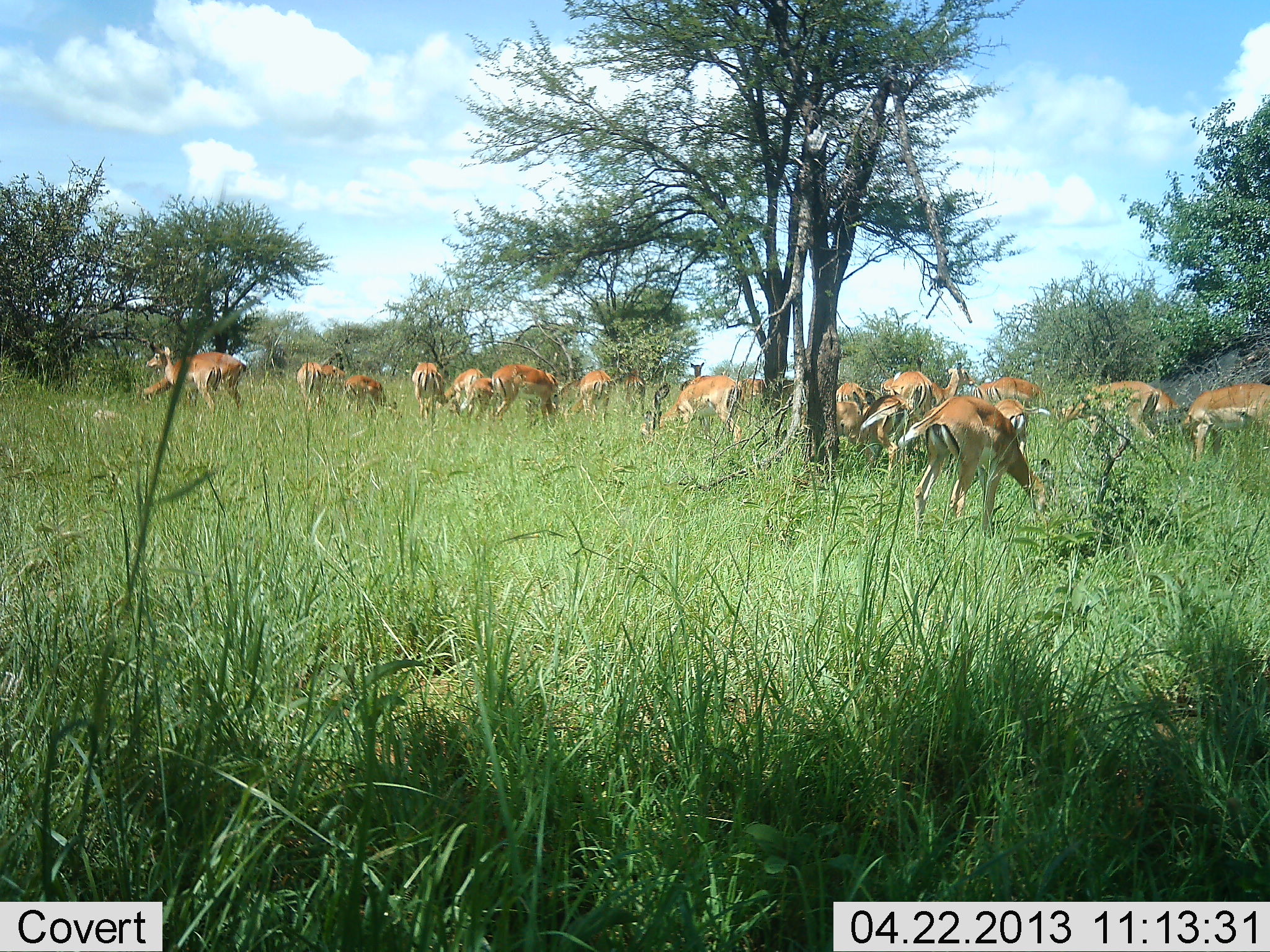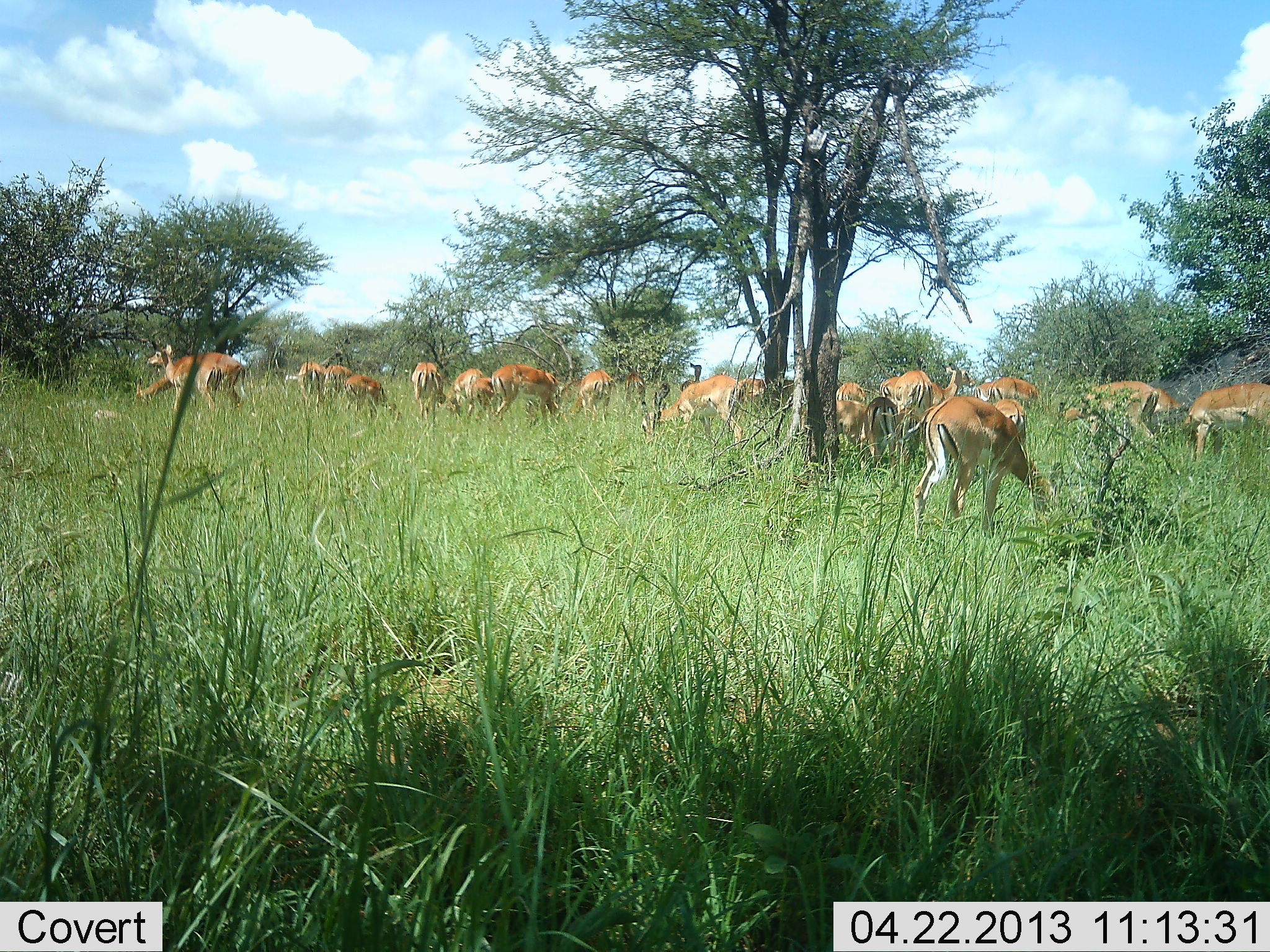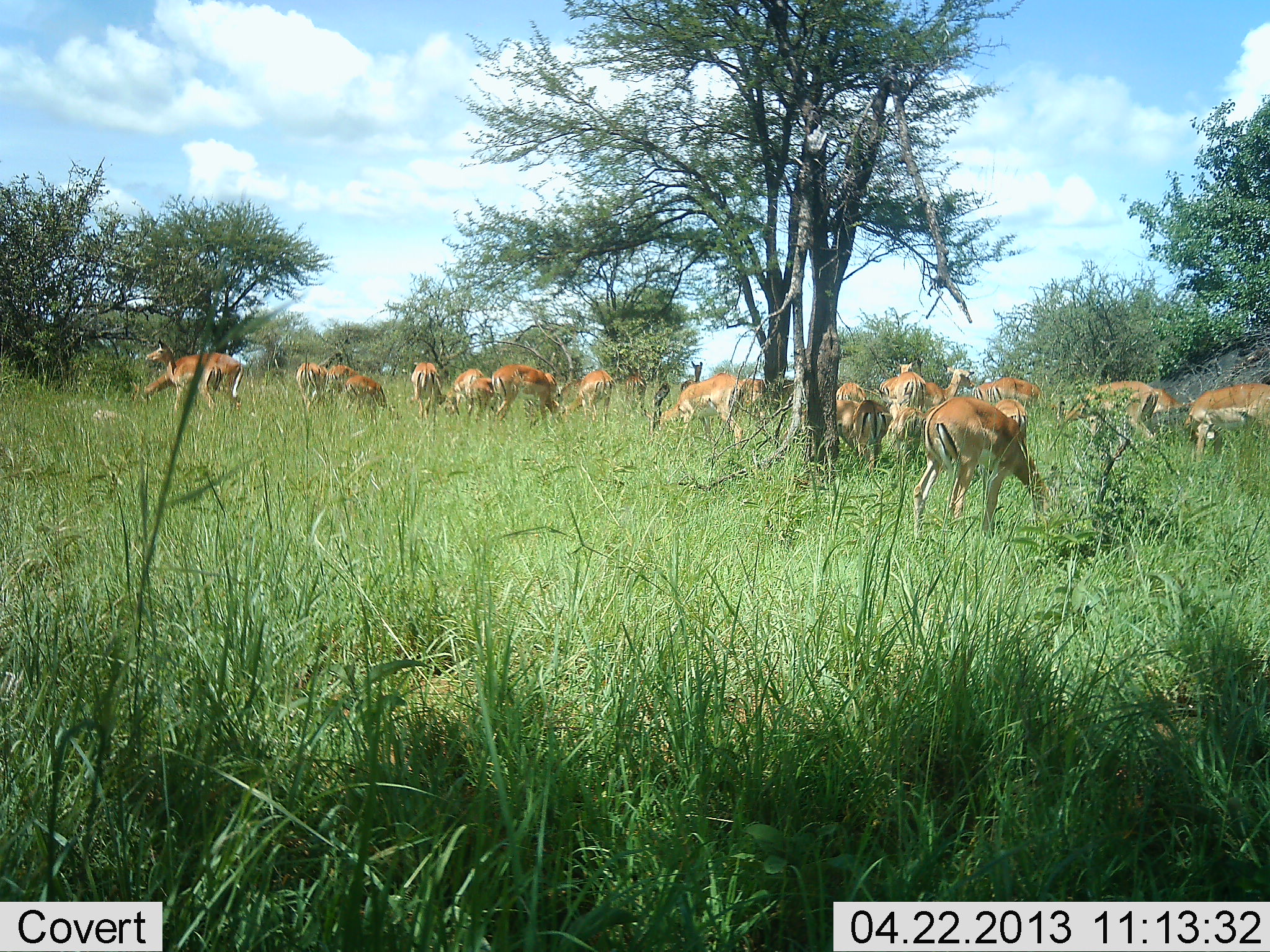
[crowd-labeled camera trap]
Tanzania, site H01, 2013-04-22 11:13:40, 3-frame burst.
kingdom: Animalia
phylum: Chordata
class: Mammalia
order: Artiodactyla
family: Bovidae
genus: Aepyceros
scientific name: Aepyceros melampus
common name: impala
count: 11-50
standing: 42%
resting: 11%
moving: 5%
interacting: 0%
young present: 0%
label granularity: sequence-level